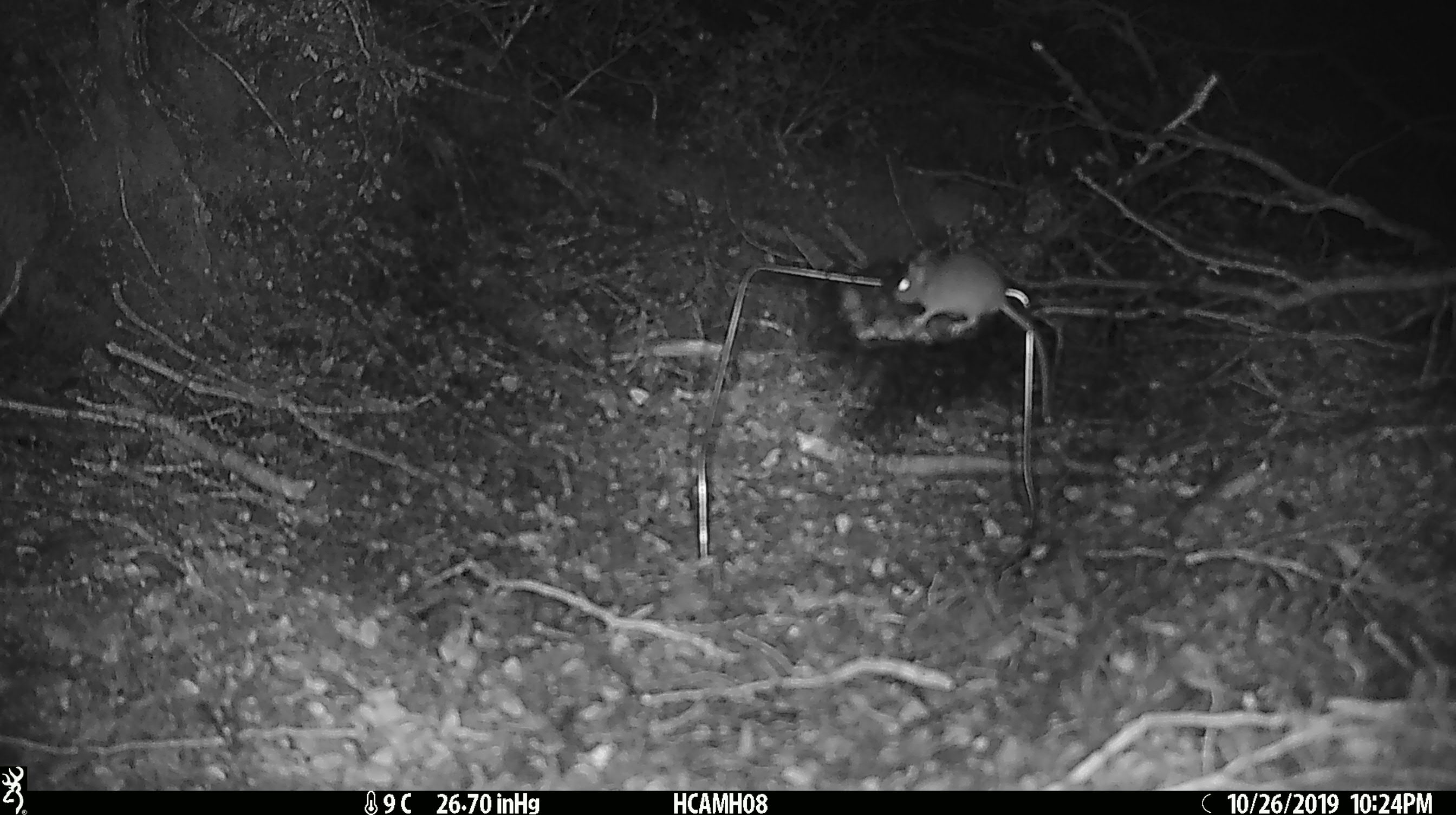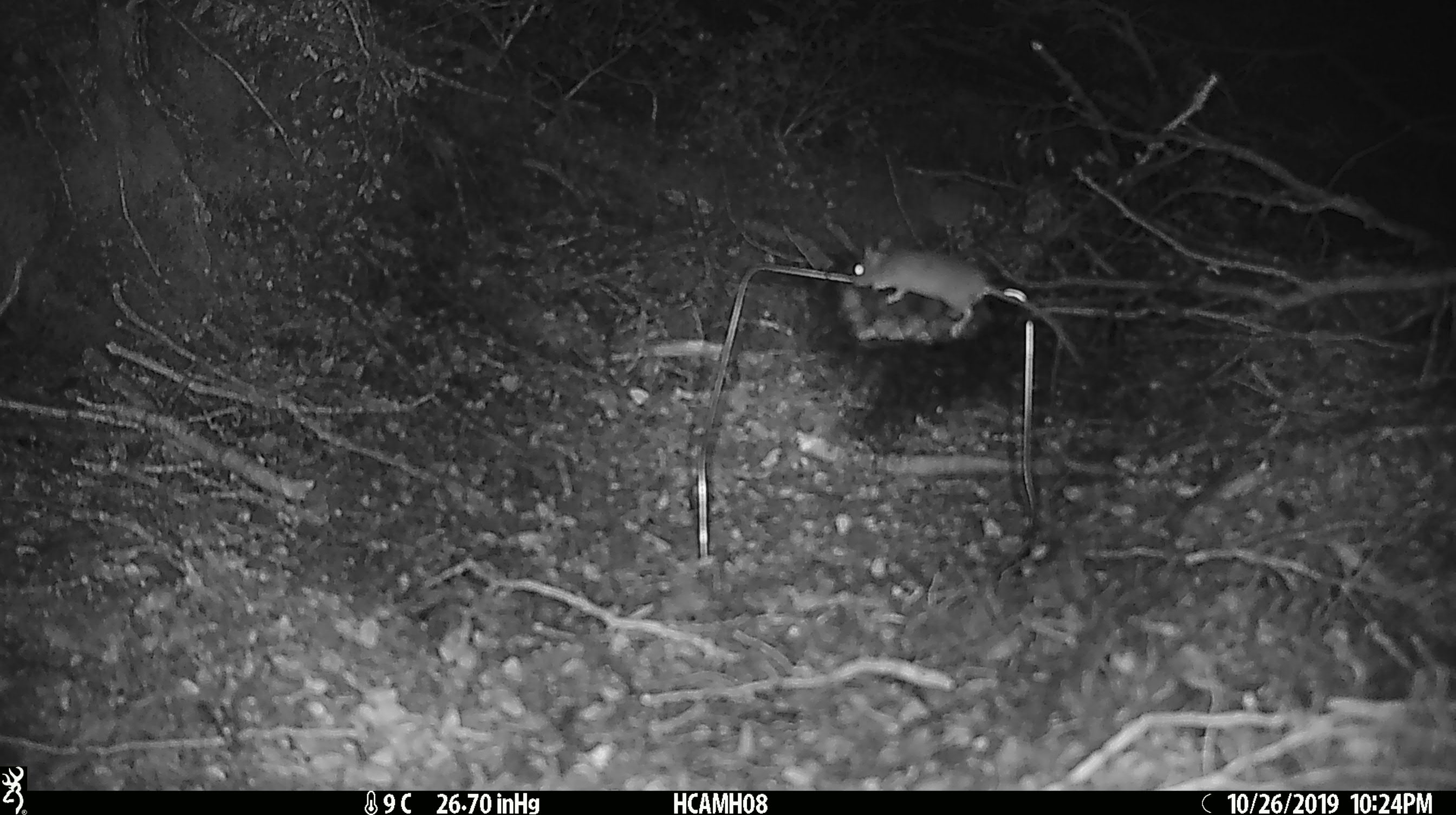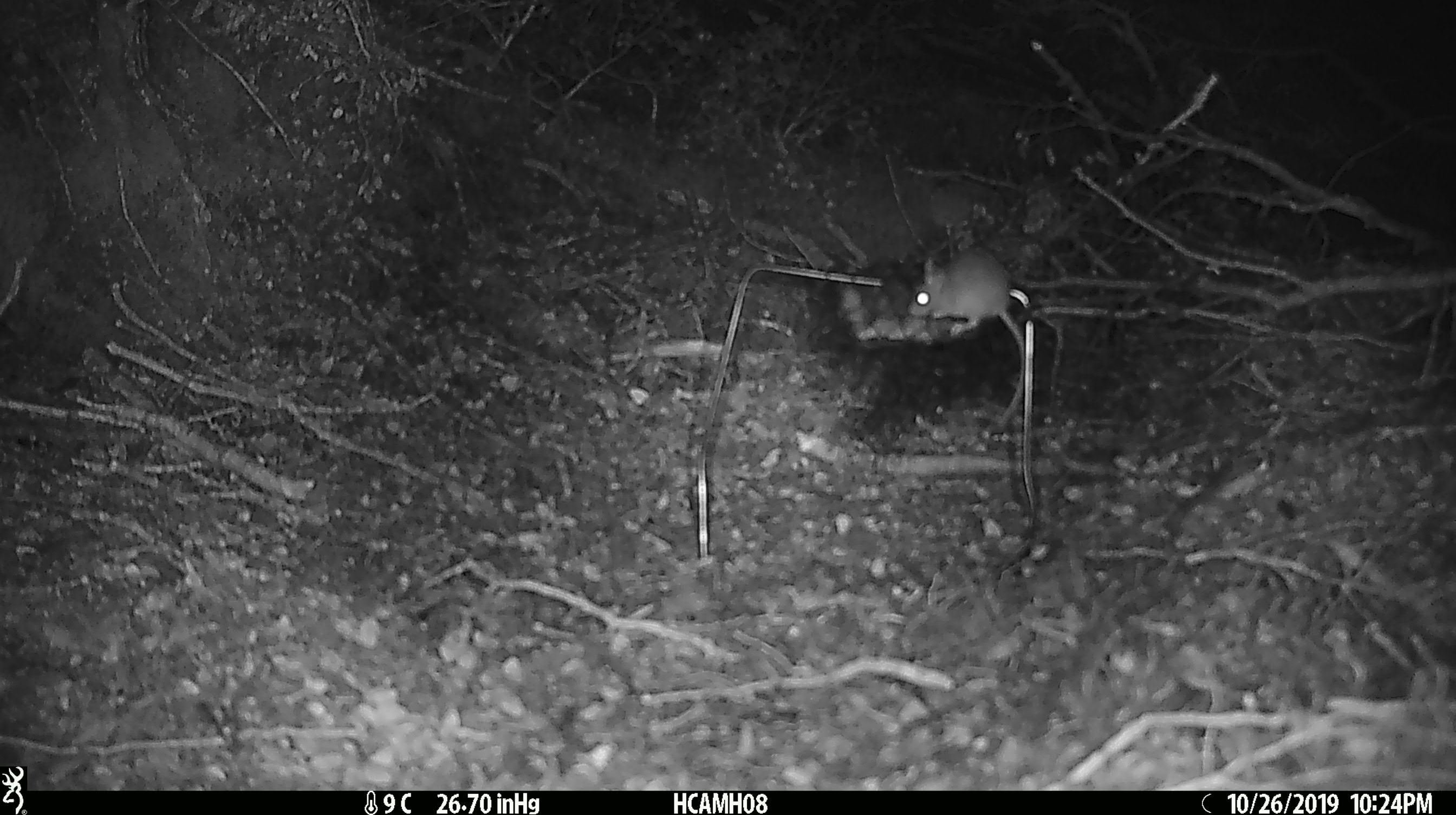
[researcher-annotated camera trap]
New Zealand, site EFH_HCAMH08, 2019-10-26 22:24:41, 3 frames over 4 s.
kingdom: Animalia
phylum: Chordata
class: Mammalia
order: Rodentia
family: Muridae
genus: Mus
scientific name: Mus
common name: mouse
Mouse (Mus).